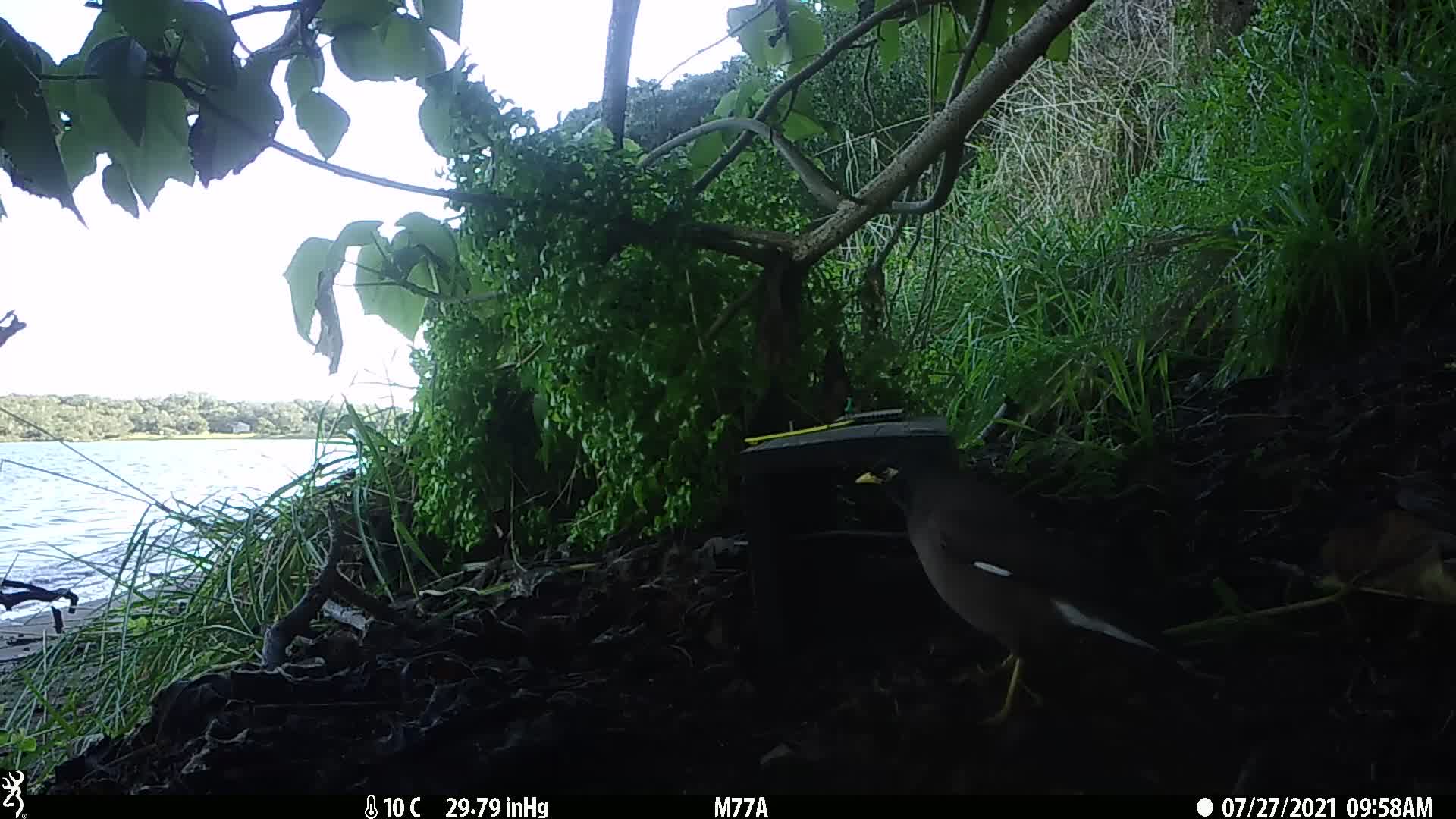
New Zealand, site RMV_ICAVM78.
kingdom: Animalia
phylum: Chordata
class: Aves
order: Passeriformes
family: Sturnidae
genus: Acridotheres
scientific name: Acridotheres tristis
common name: common myna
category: myna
Myna (common myna) (Acridotheres tristis).